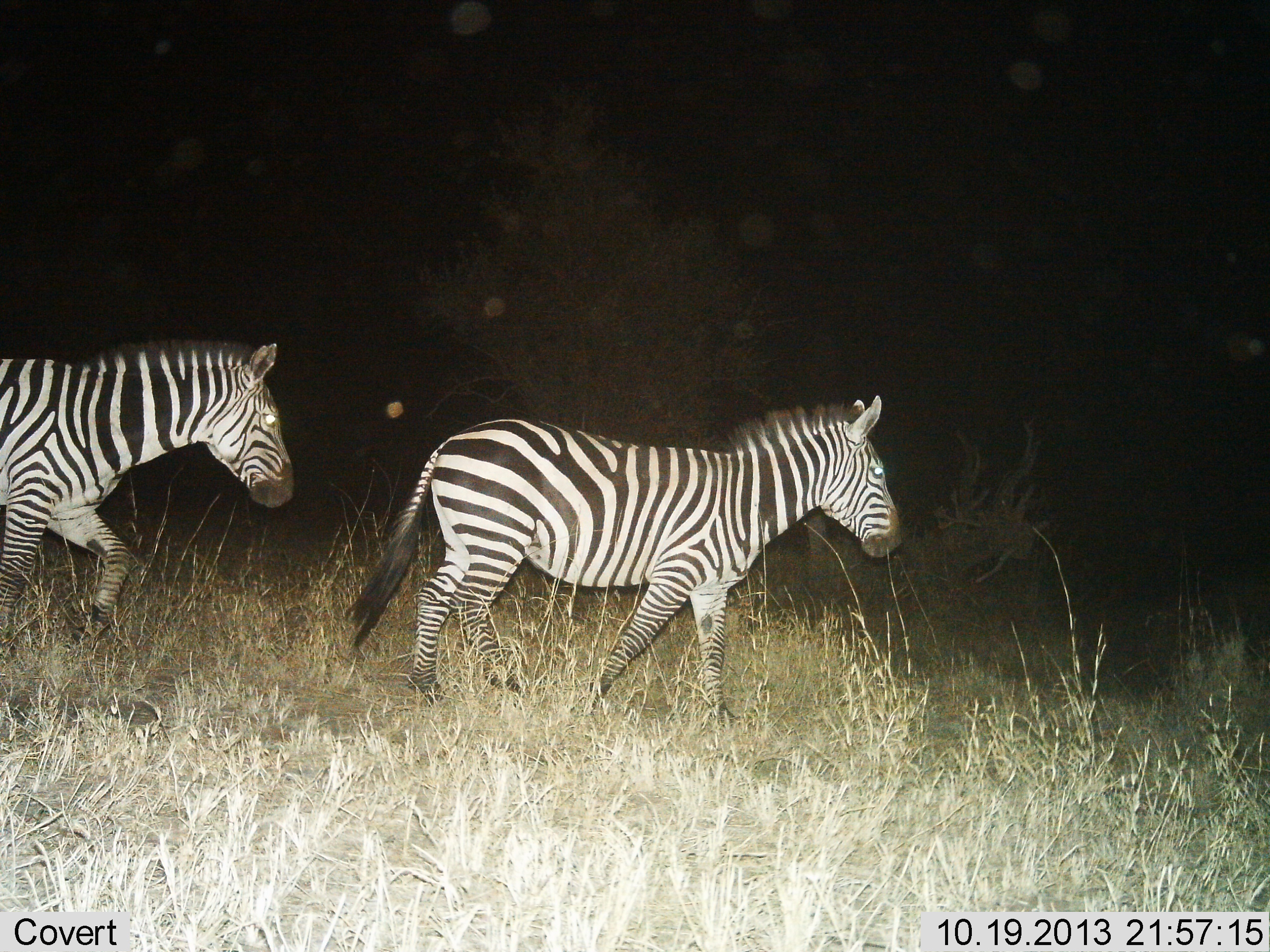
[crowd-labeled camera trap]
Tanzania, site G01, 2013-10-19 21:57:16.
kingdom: Animalia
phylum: Chordata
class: Mammalia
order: Perissodactyla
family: Equidae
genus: Equus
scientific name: Equus quagga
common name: plains zebra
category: zebra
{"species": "zebra (plains zebra) (Equus quagga)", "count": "2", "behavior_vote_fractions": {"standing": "0%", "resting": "0%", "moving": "100%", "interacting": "0%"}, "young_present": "0%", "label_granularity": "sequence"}